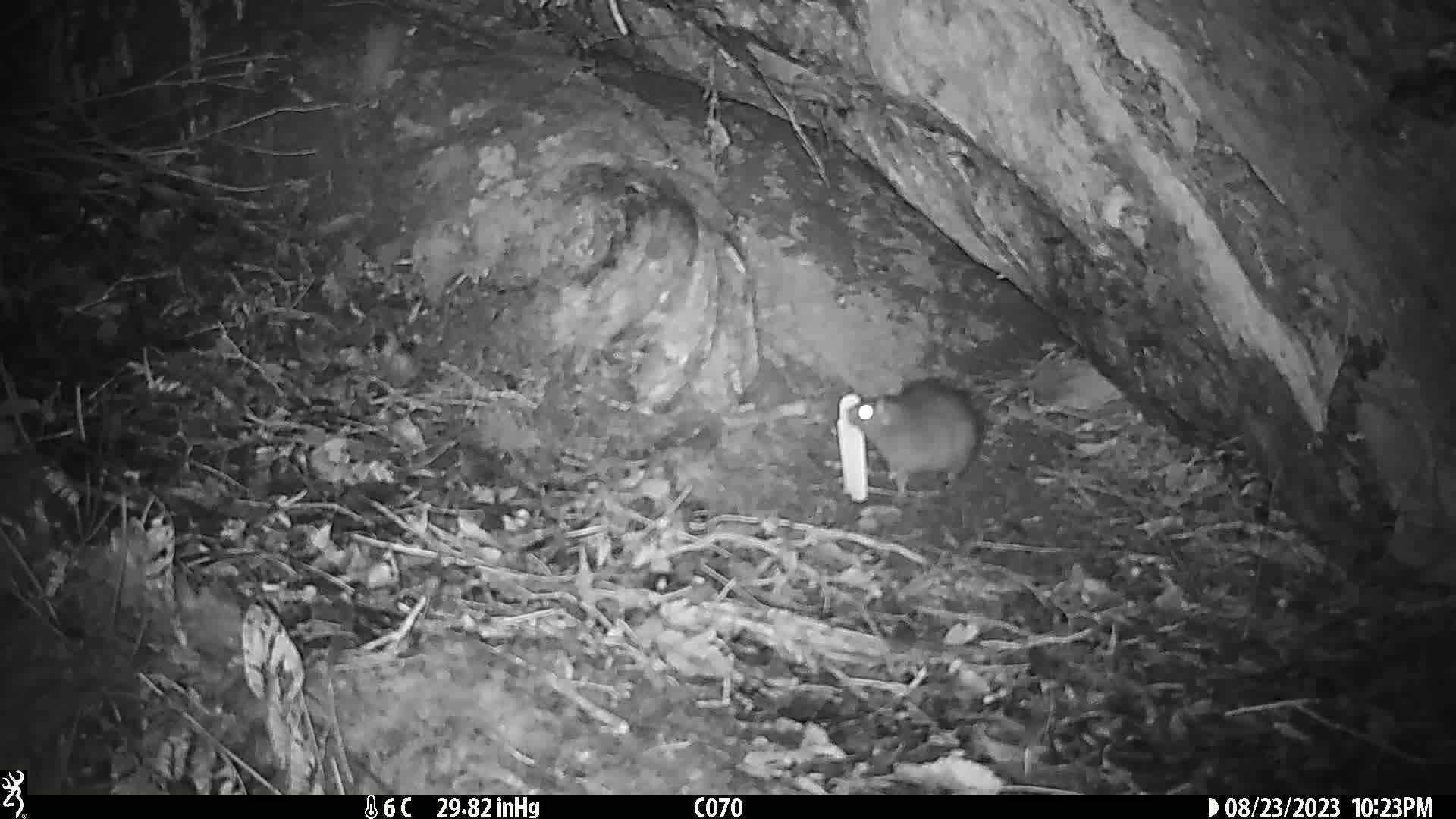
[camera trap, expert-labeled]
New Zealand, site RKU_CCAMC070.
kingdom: Animalia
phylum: Chordata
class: Mammalia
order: Rodentia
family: Muridae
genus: Rattus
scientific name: Rattus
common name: rat